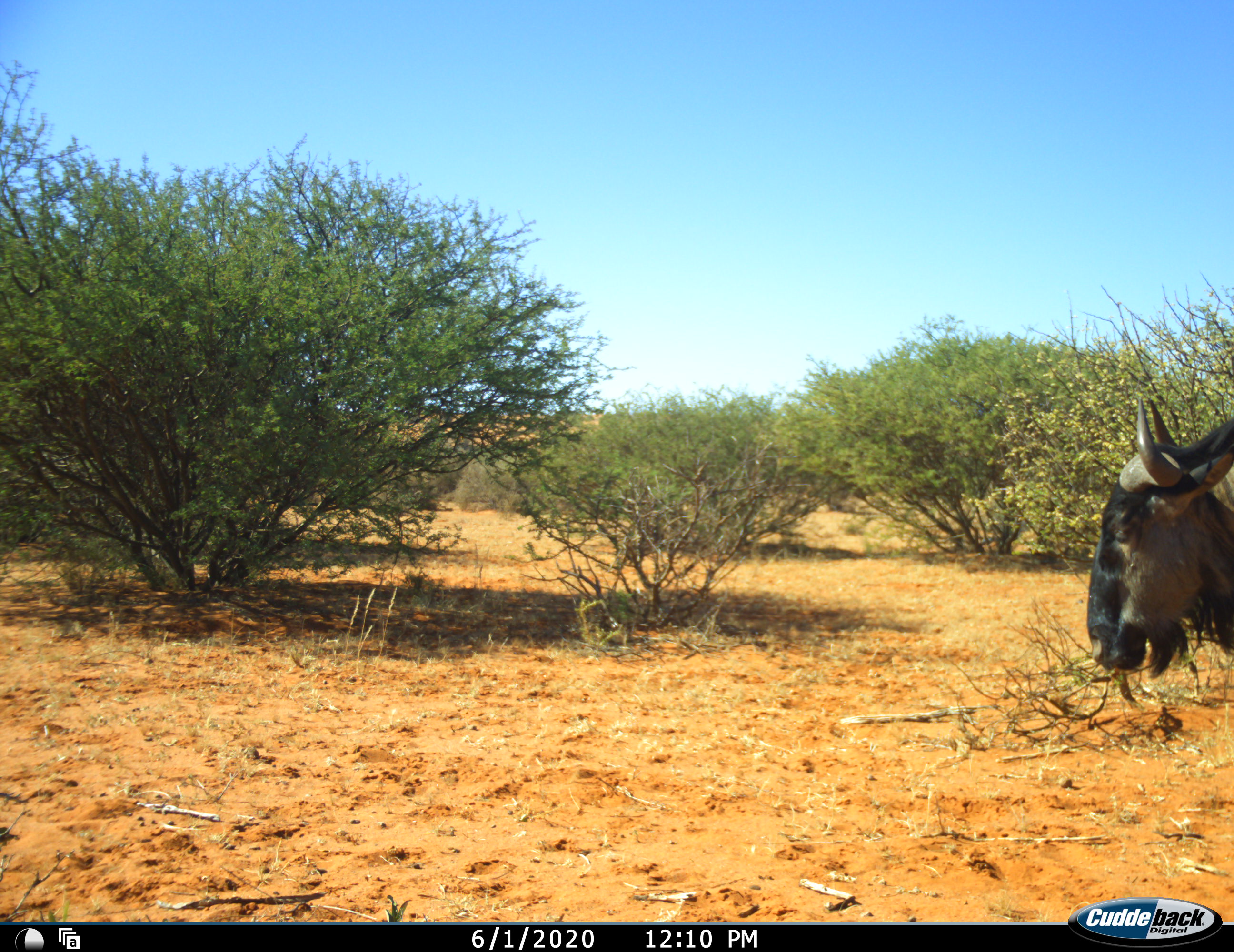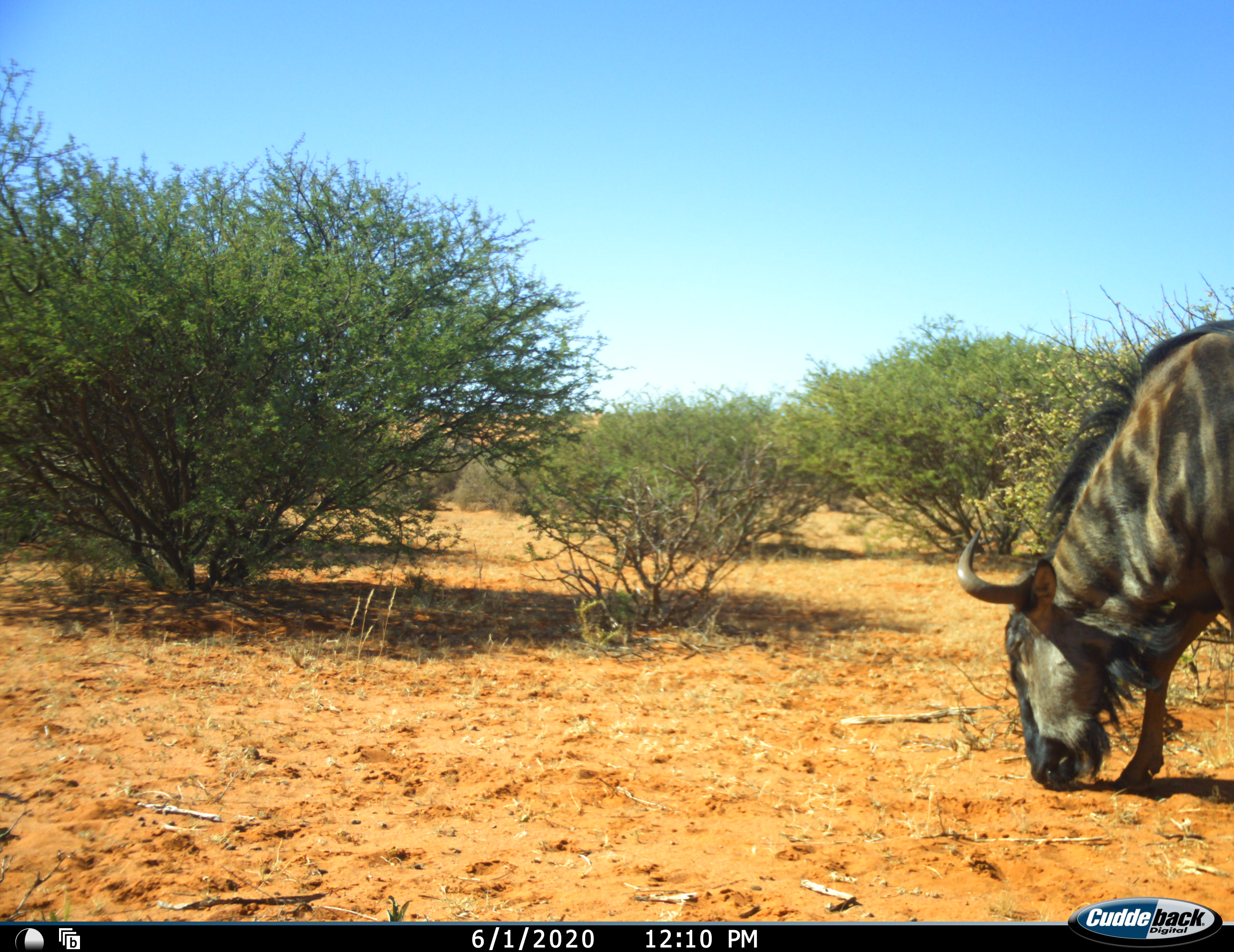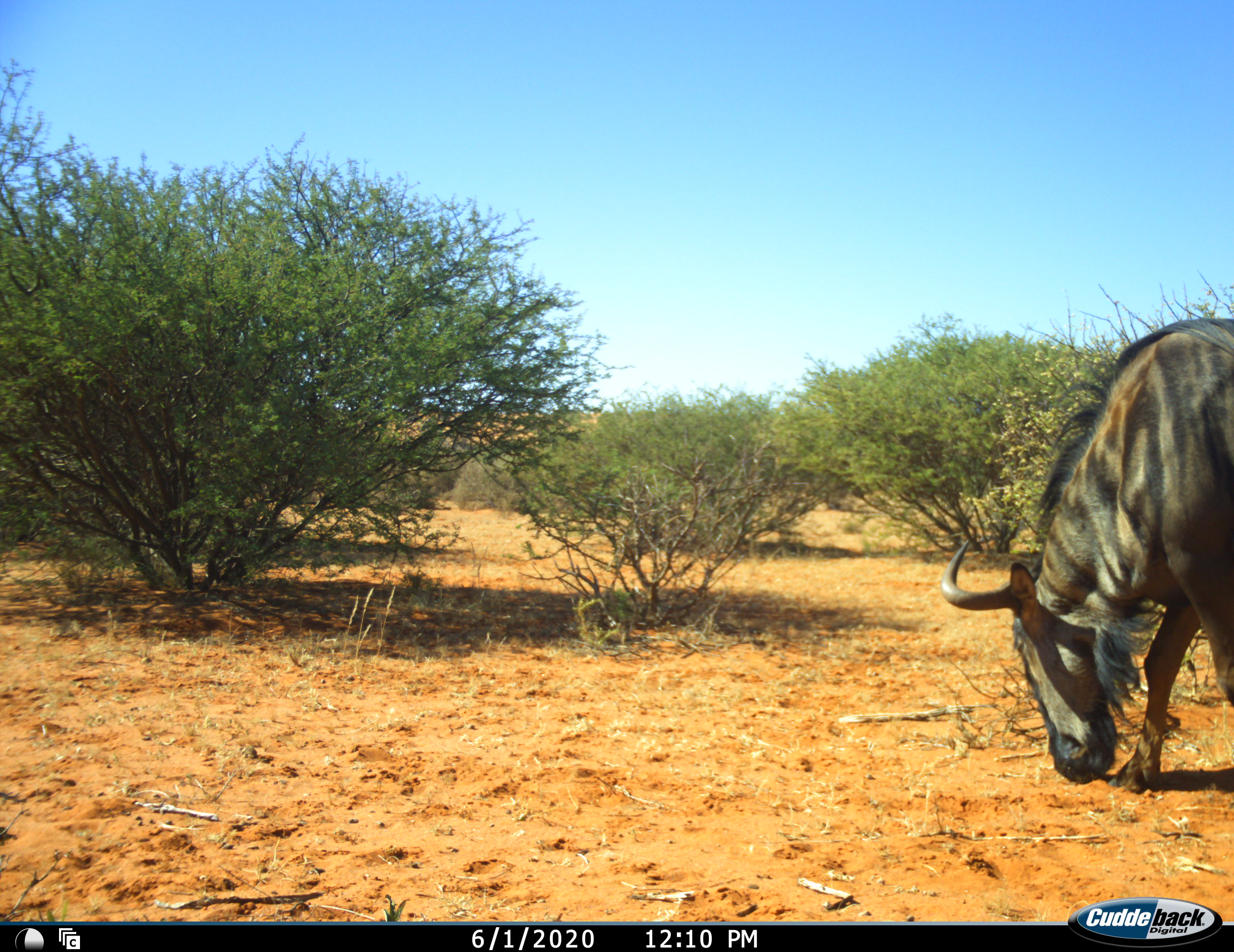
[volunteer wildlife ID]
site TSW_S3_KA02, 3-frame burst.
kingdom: Animalia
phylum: Chordata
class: Mammalia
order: Artiodactyla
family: Bovidae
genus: Connochaetes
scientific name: Connochaetes taurinus taurinus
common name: blue wildebeest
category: wildebeestblue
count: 1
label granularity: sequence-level